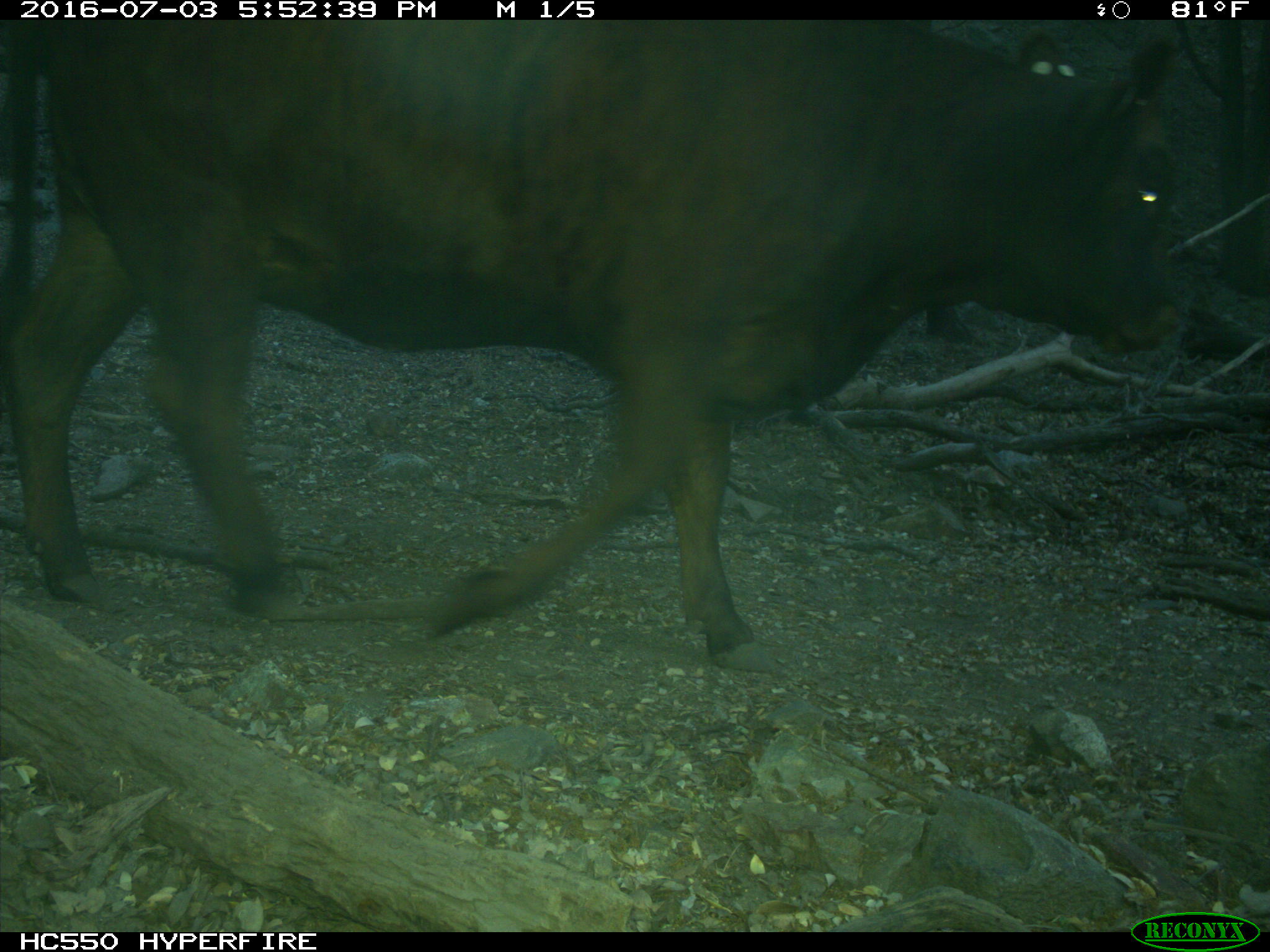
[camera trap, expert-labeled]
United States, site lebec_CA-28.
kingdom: Animalia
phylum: Chordata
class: Mammalia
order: Artiodactyla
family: Bovidae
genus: Bos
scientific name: Bos taurus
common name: domestic cow